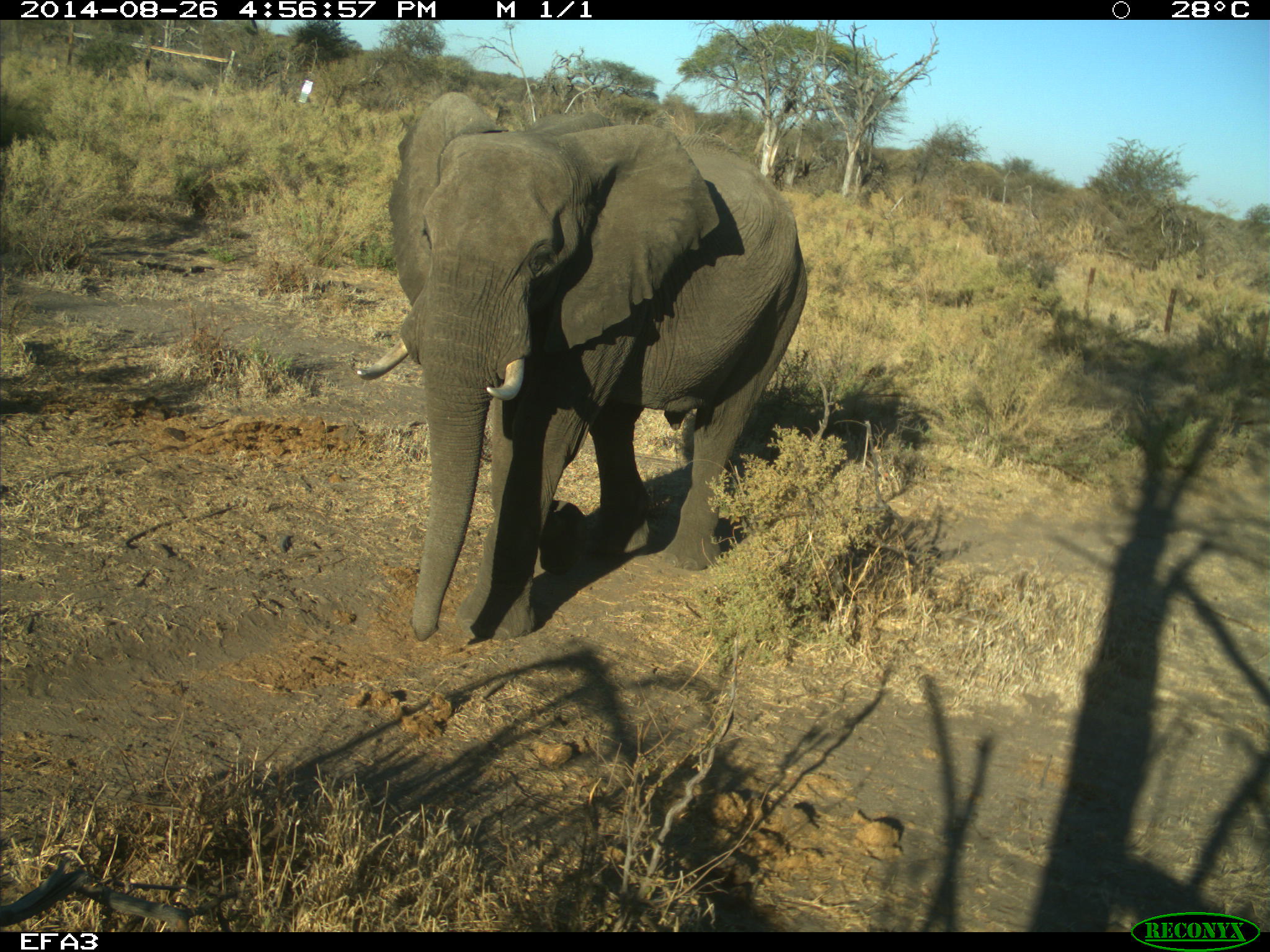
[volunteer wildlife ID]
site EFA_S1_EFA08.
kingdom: Animalia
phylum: Chordata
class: Mammalia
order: Proboscidea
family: Elephantidae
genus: Loxodonta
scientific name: Loxodonta africana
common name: african bush elephant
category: elephant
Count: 1.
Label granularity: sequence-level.